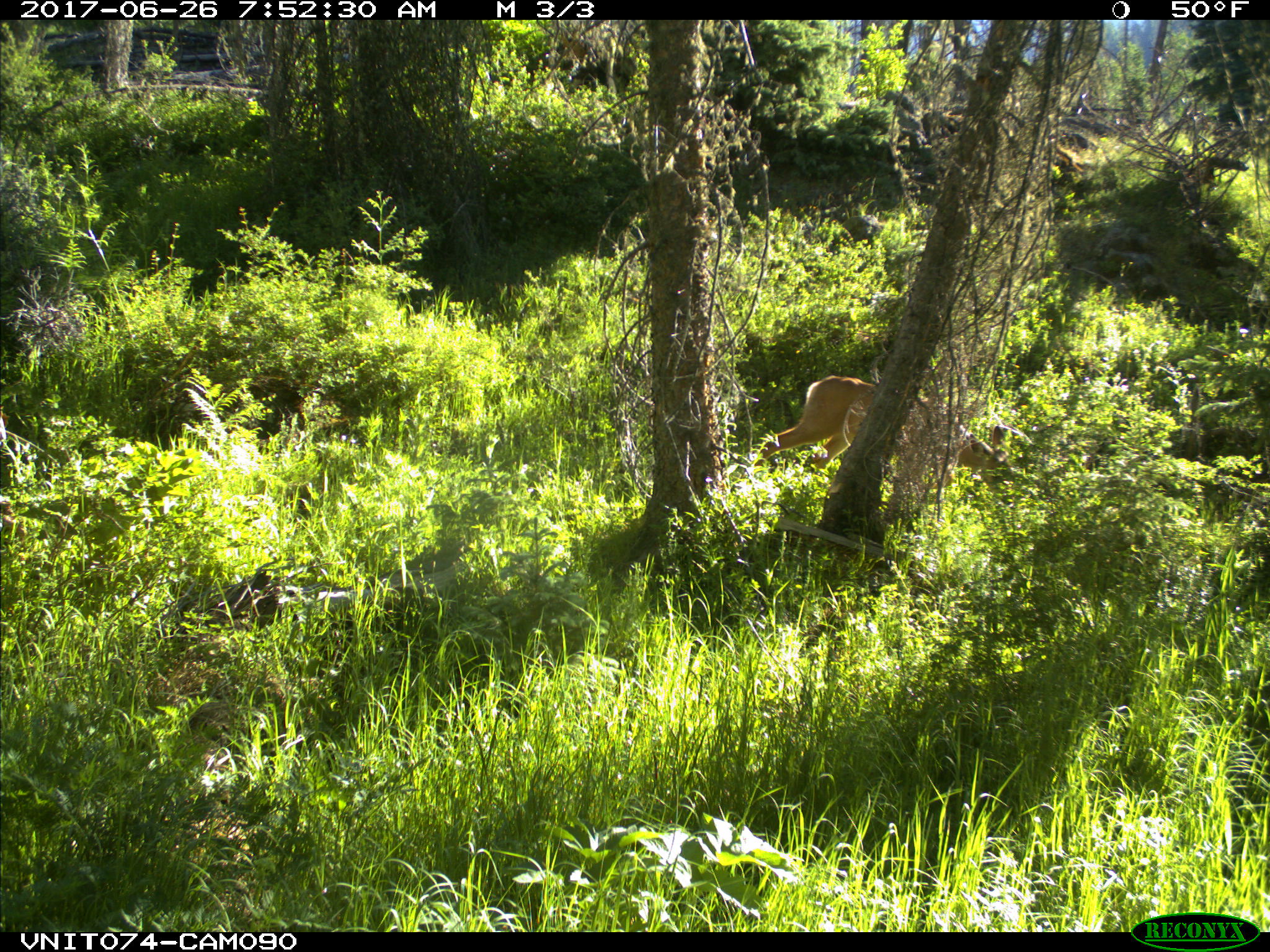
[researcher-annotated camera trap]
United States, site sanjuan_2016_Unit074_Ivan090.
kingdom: Animalia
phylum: Chordata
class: Mammalia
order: Artiodactyla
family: Cervidae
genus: Odocoileus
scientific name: Odocoileus hemionus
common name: mule deer